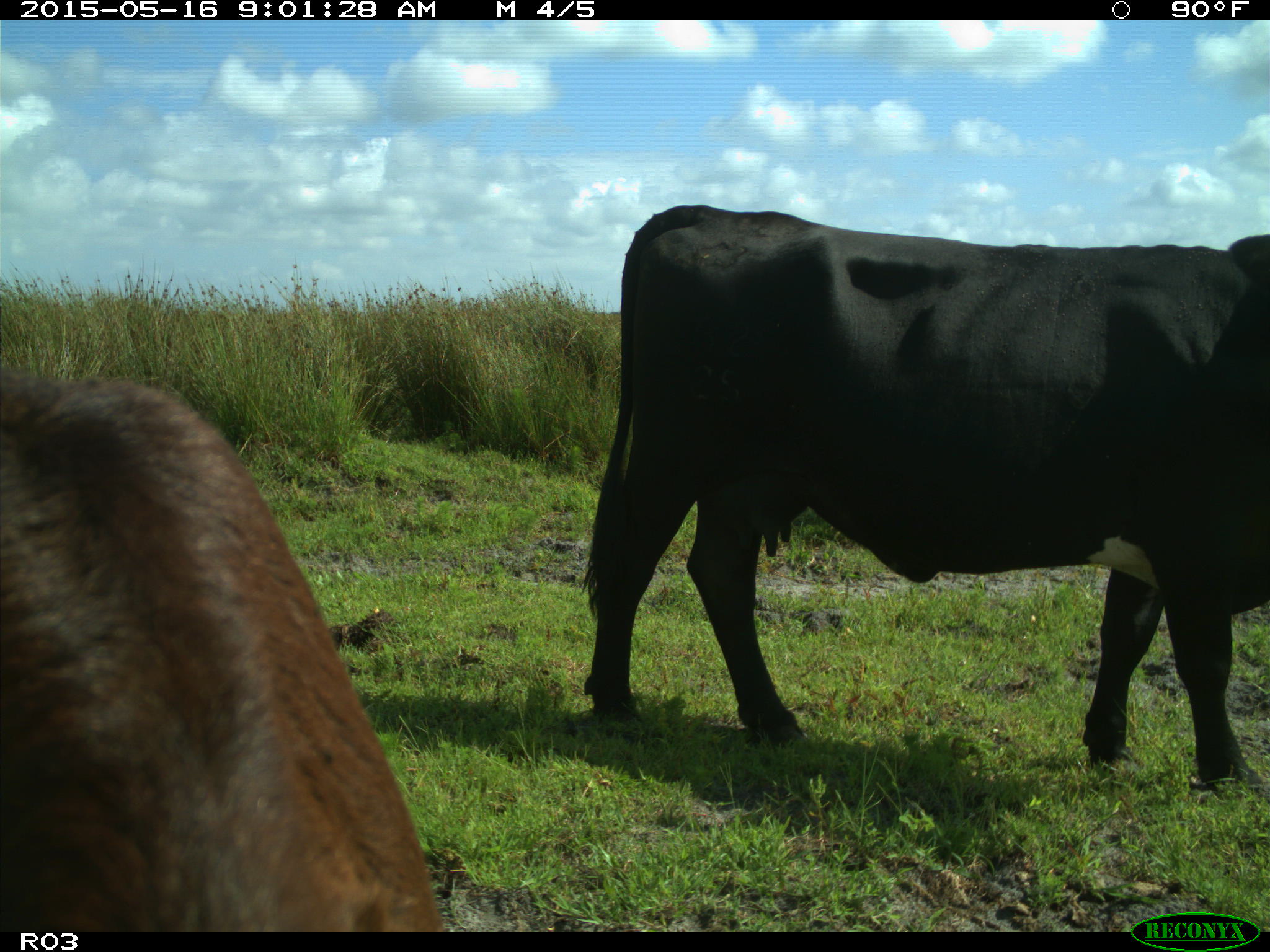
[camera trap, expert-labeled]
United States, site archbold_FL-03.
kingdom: Animalia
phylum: Chordata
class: Mammalia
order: Artiodactyla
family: Bovidae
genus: Bos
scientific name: Bos taurus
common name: domestic cow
Bos taurus (domestic cow).